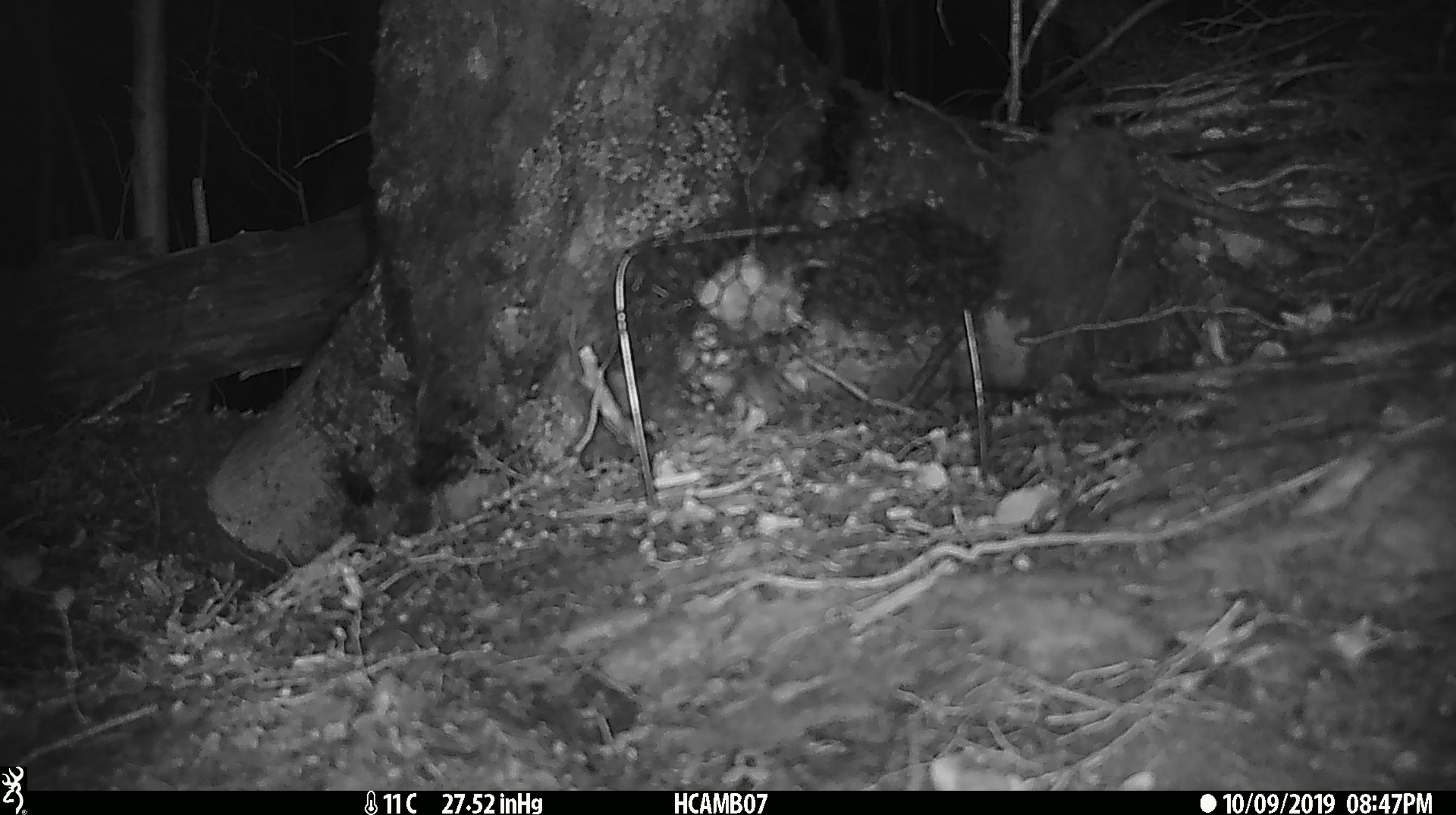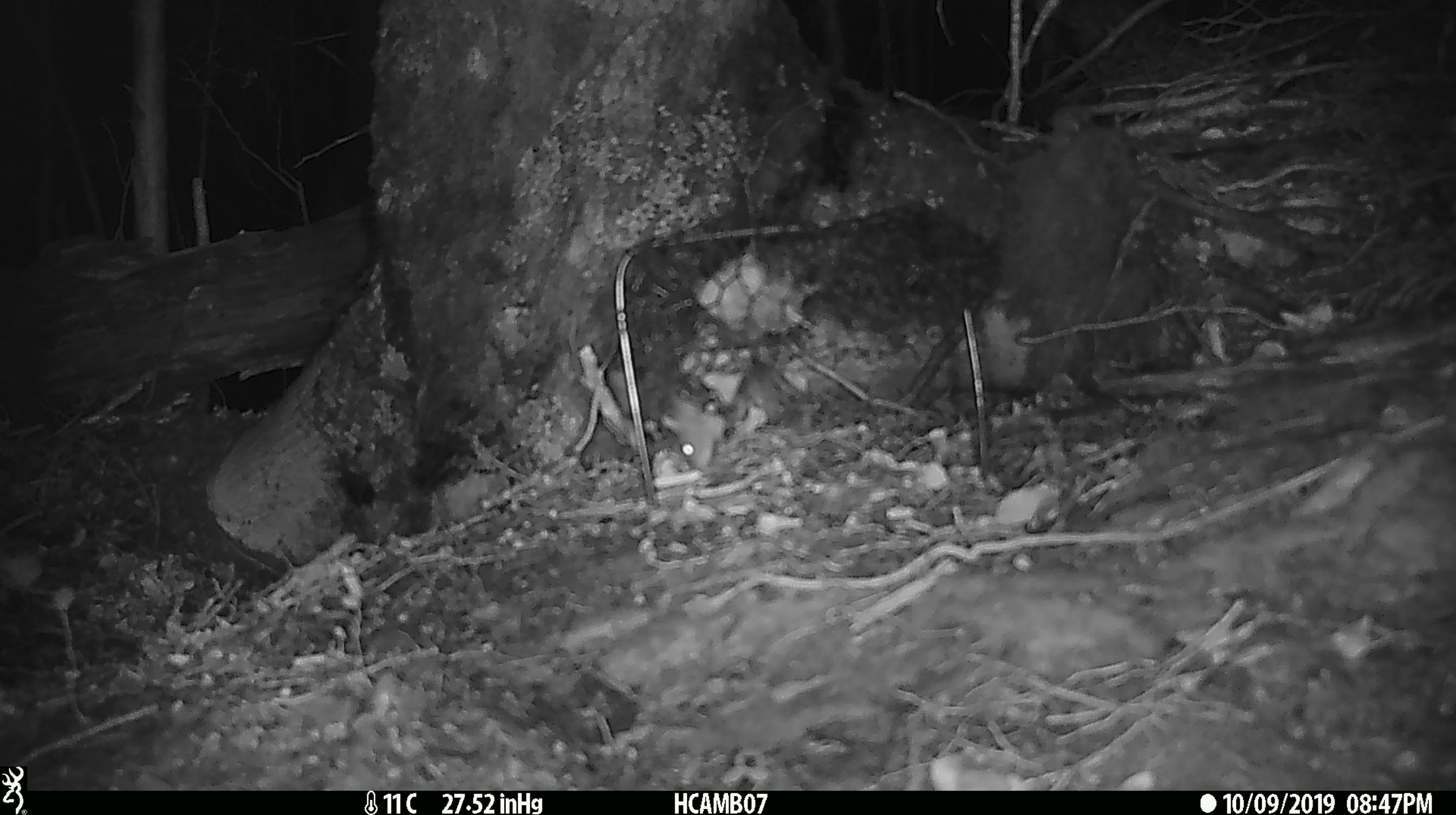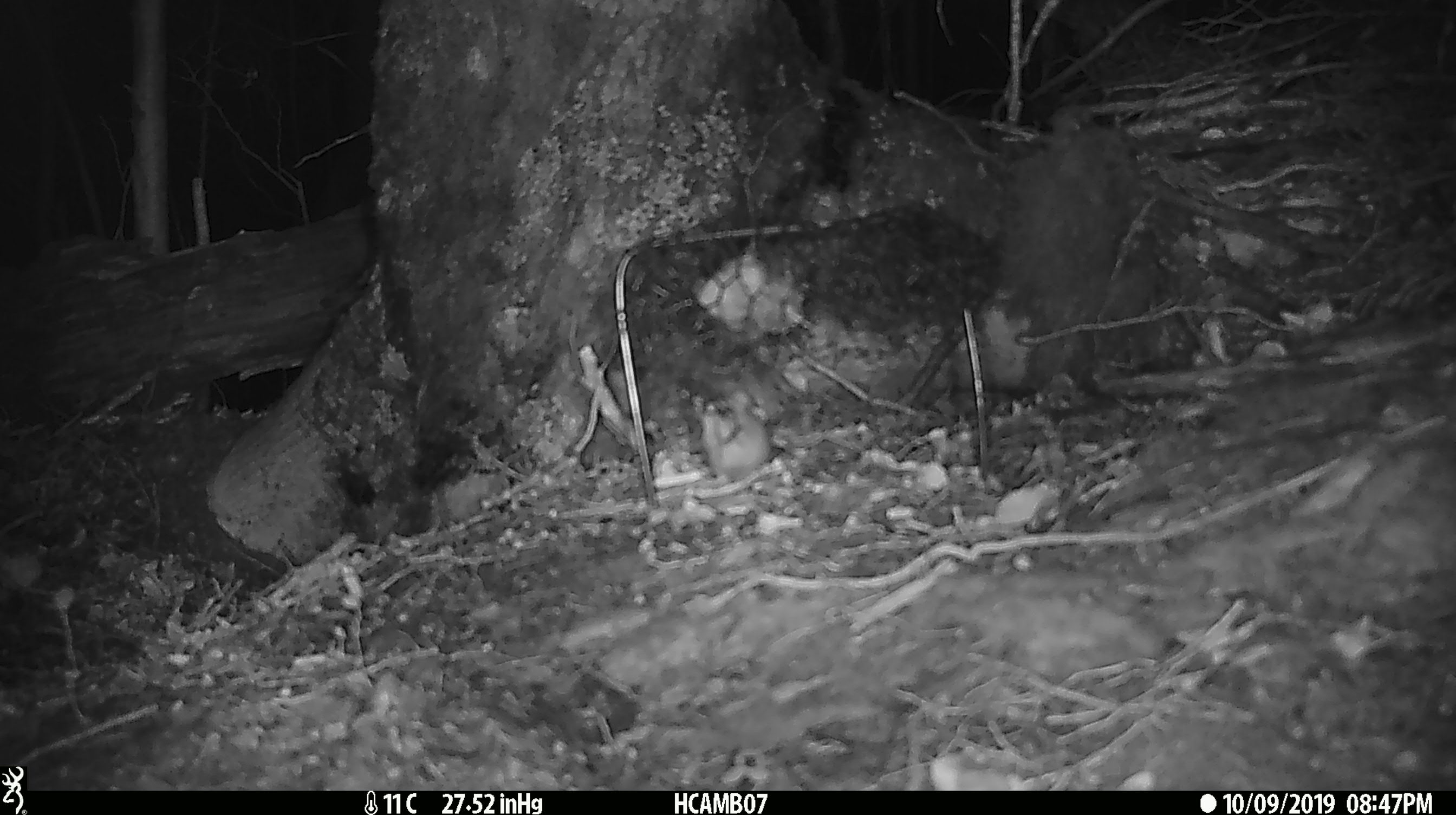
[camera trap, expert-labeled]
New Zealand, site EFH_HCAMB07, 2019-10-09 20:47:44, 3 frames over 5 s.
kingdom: Animalia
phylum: Chordata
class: Mammalia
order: Rodentia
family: Muridae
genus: Mus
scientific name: Mus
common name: mouse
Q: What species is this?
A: Mouse (Mus).